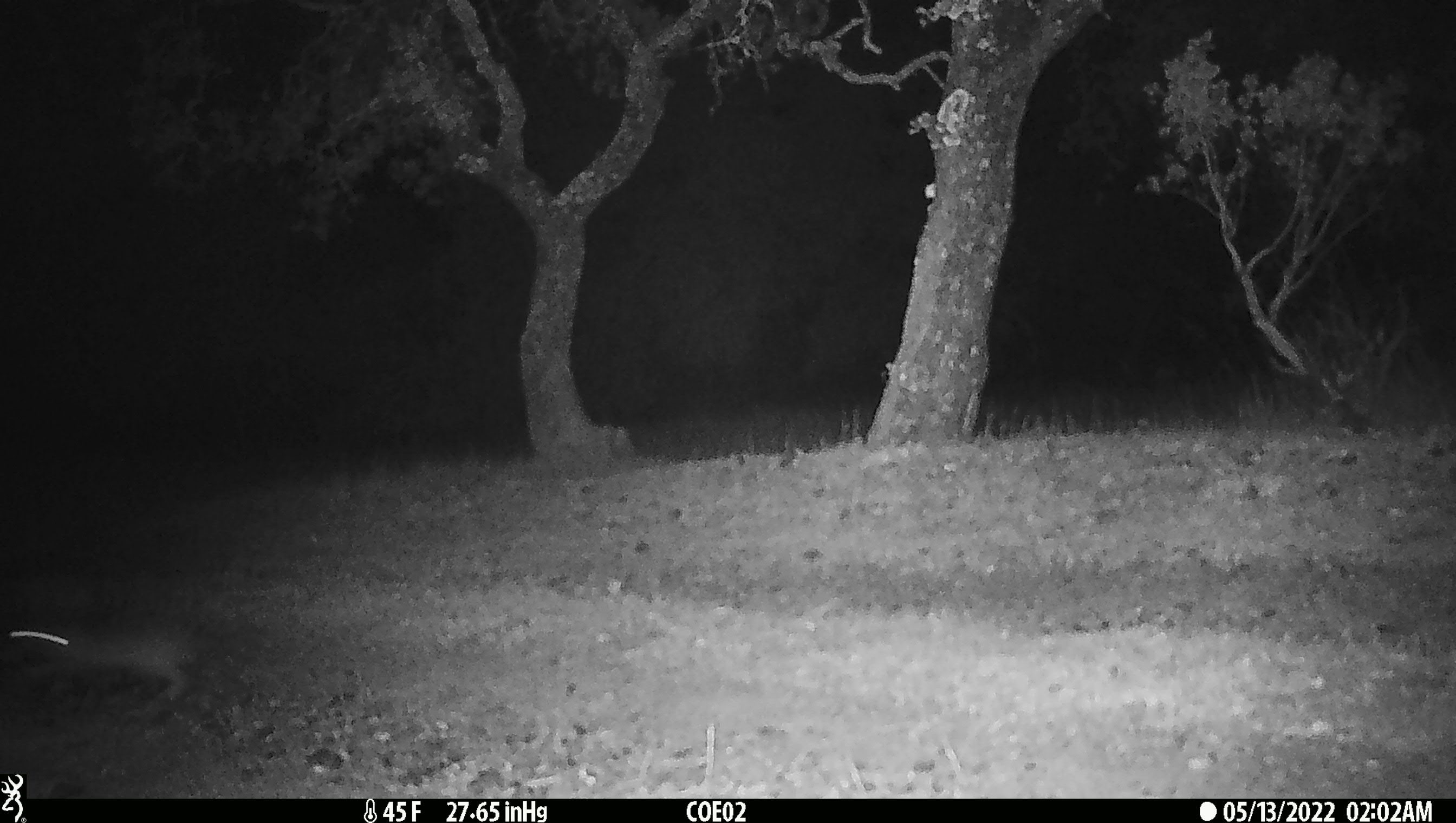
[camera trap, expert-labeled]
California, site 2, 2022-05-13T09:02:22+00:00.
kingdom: Animalia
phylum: Chordata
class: Mammalia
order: Lagomorpha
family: Leporidae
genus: Lepus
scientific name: Lepus californicus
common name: black-tailed jackrabbit